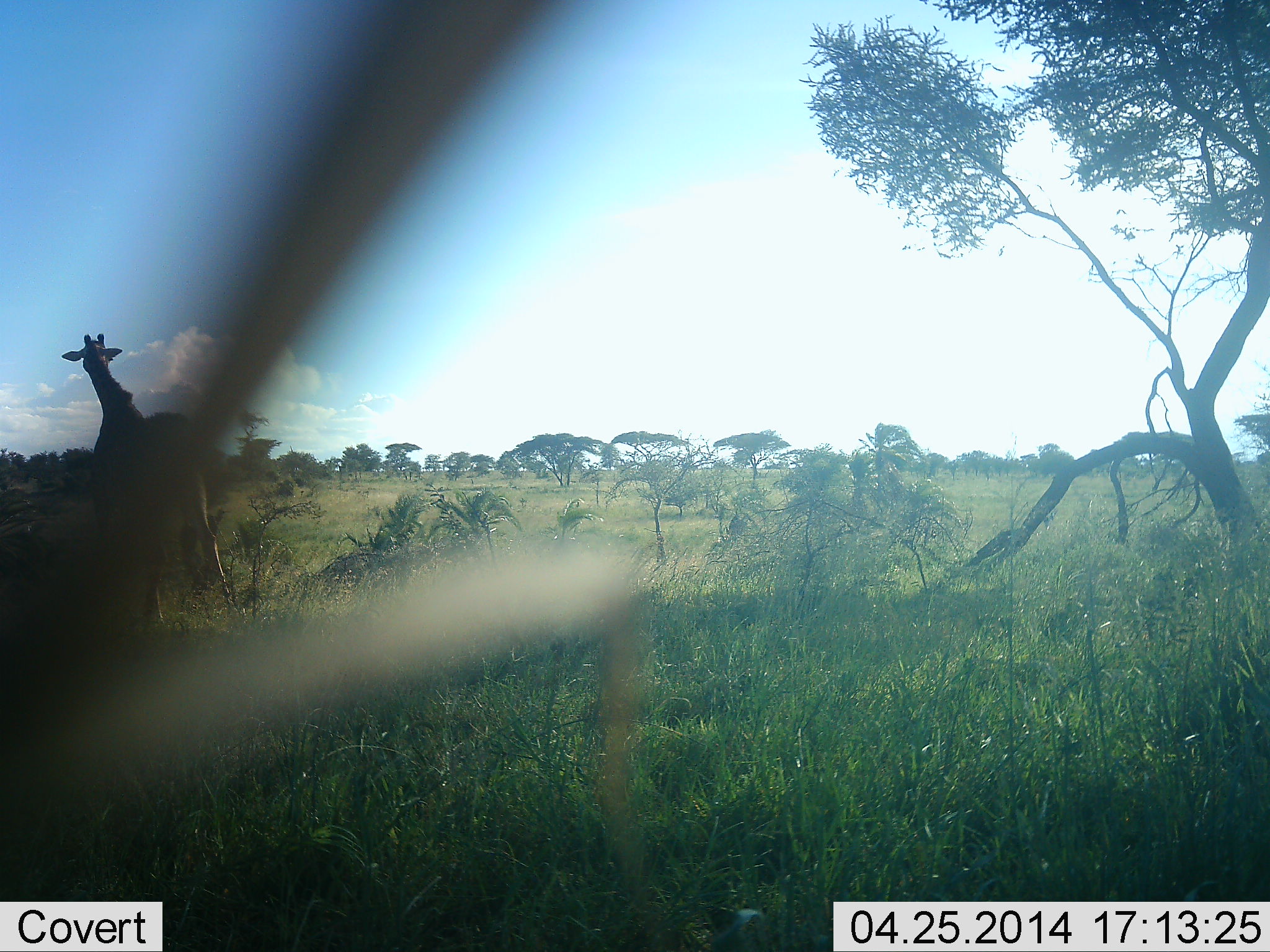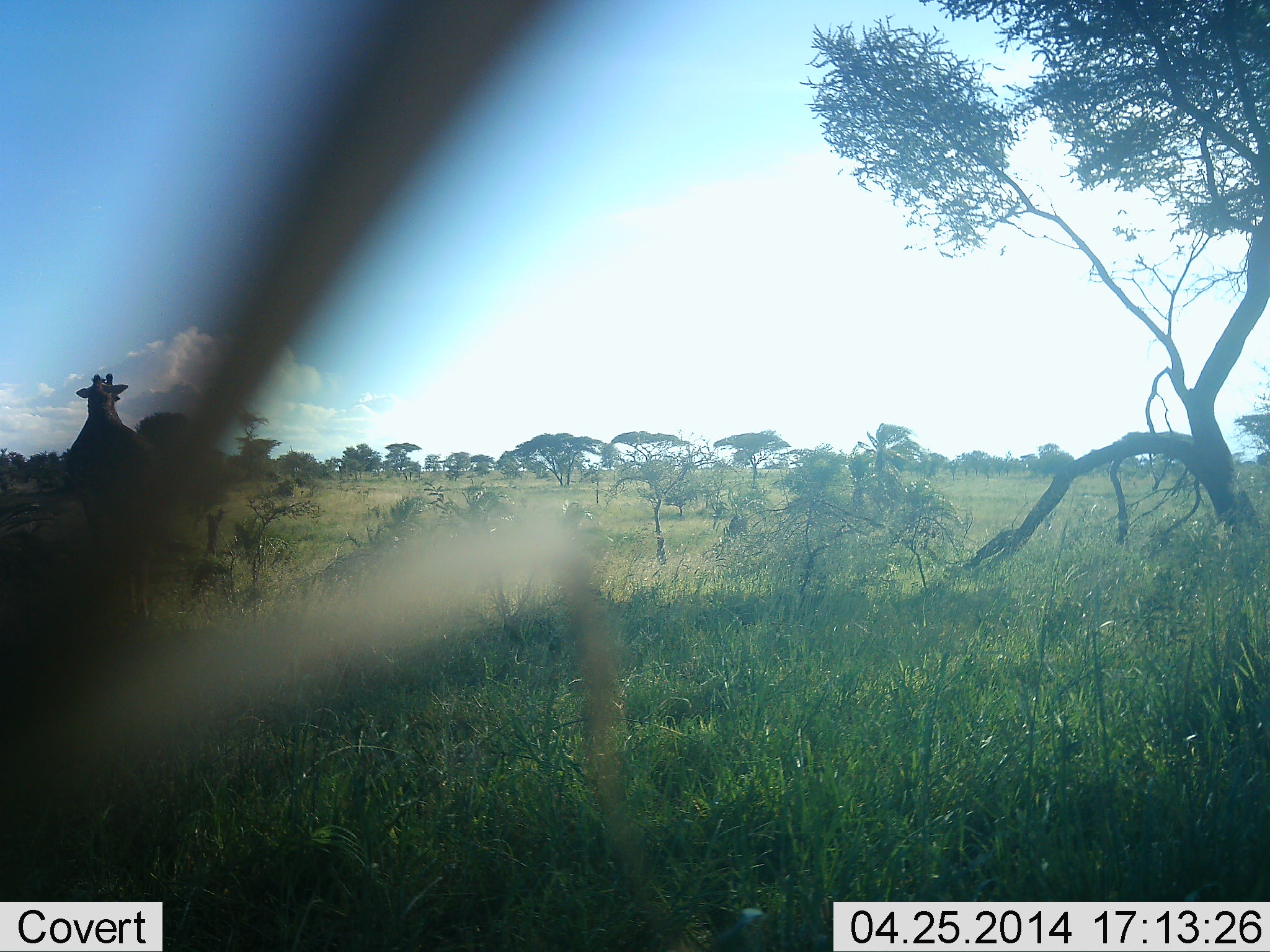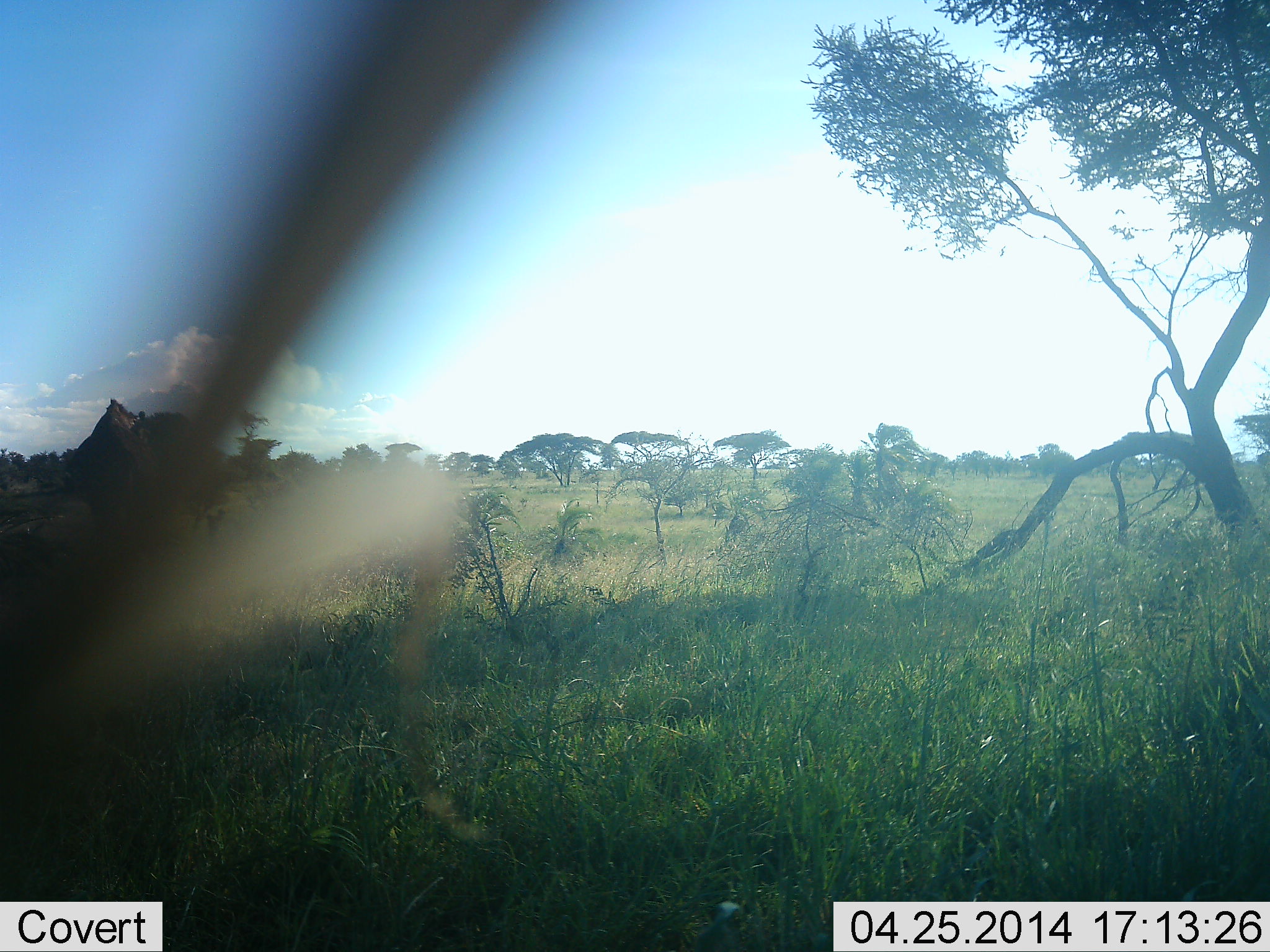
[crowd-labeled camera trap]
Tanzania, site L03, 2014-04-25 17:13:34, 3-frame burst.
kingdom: Animalia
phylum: Chordata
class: Mammalia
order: Artiodactyla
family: Giraffidae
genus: Giraffa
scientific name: Giraffa camelopardalis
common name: giraffe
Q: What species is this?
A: Giraffe (Giraffa camelopardalis).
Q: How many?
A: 1.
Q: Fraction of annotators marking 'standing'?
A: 20%.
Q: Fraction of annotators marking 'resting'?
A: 0%.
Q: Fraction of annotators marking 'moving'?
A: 60%.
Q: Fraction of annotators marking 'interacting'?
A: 0%.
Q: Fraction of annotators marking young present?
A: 0%.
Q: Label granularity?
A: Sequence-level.